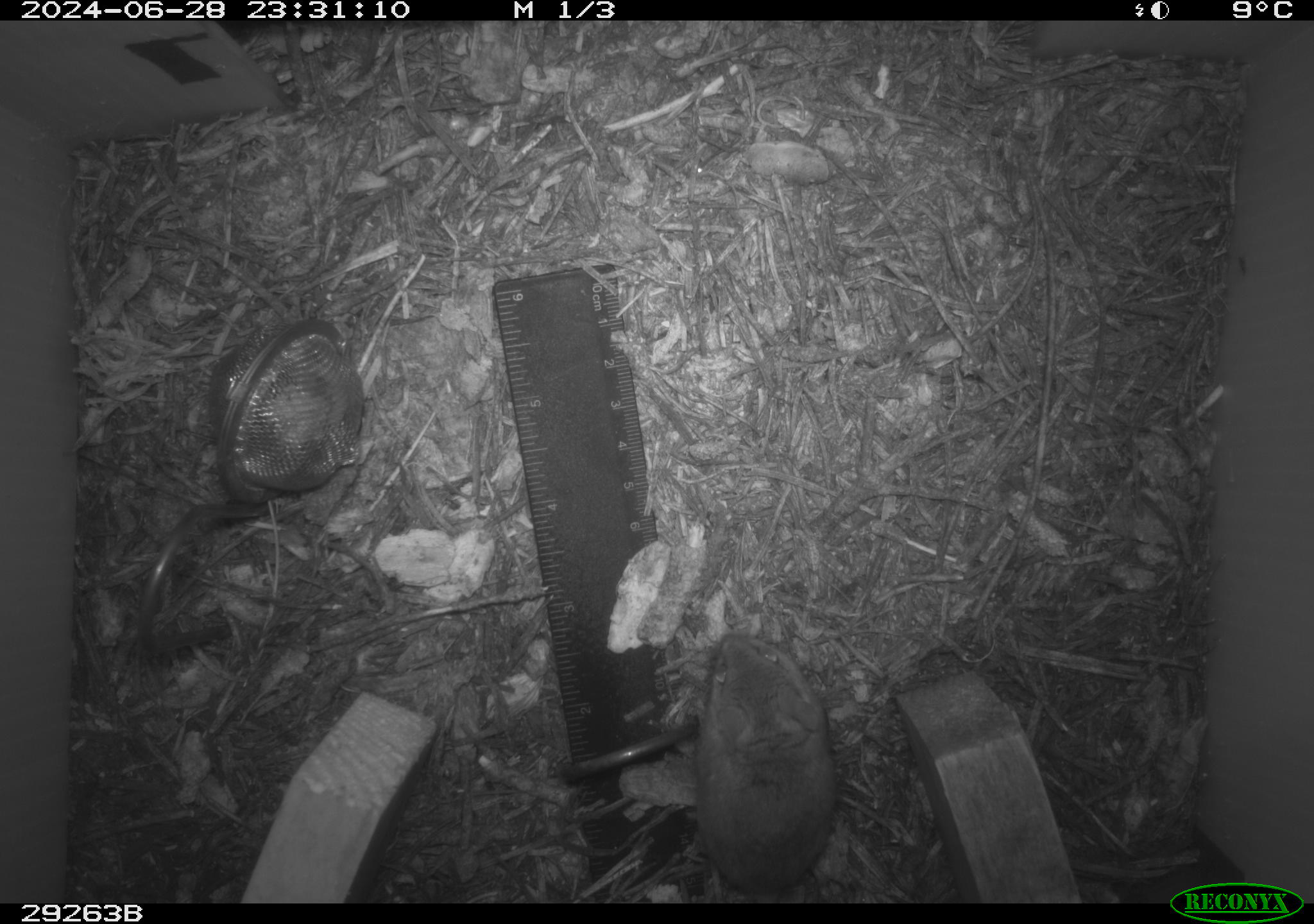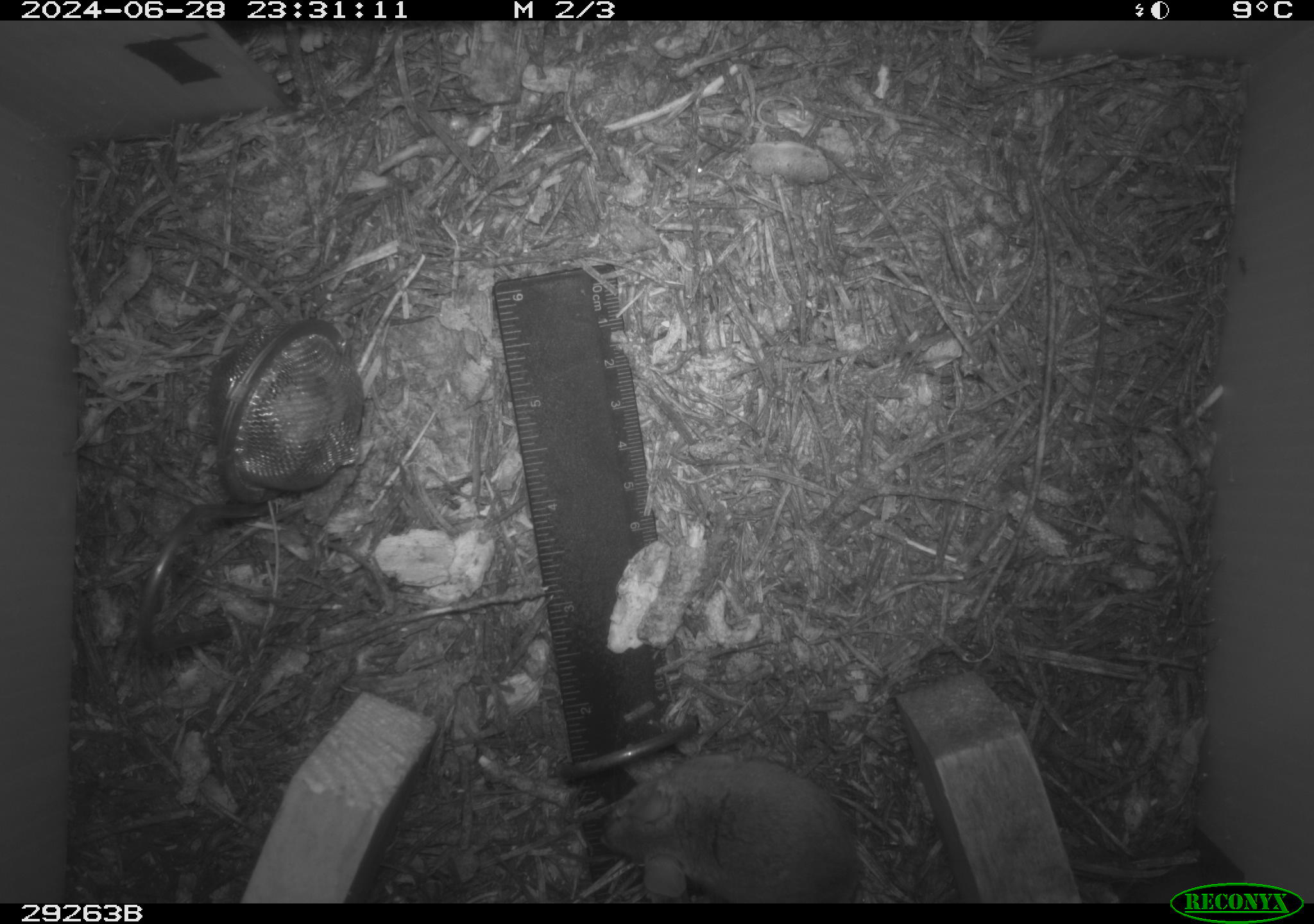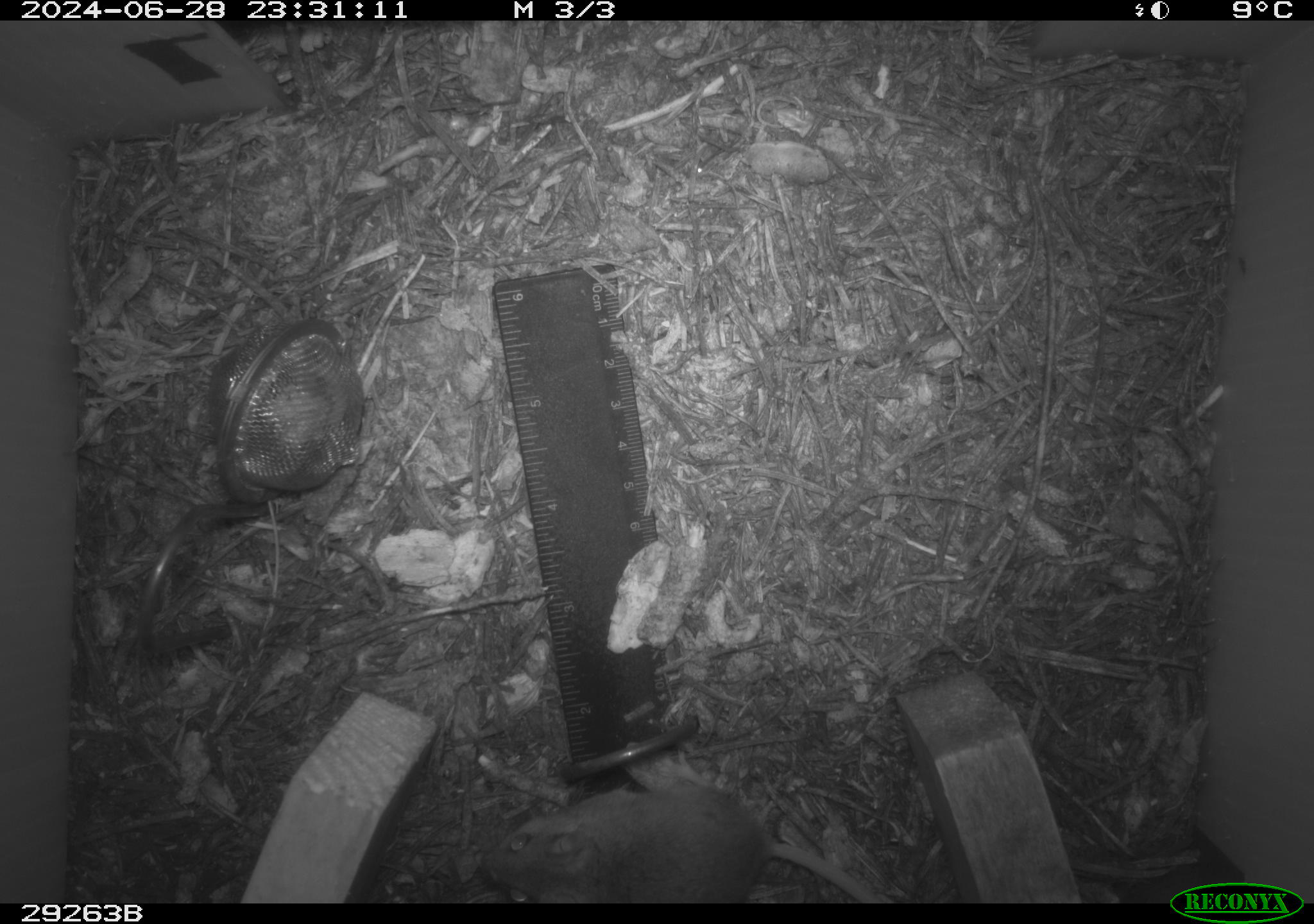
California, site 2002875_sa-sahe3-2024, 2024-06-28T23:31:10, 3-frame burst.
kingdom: Animalia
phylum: Chordata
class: Mammalia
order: Rodentia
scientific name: Rodentia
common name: rodent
Rodent (Rodentia).